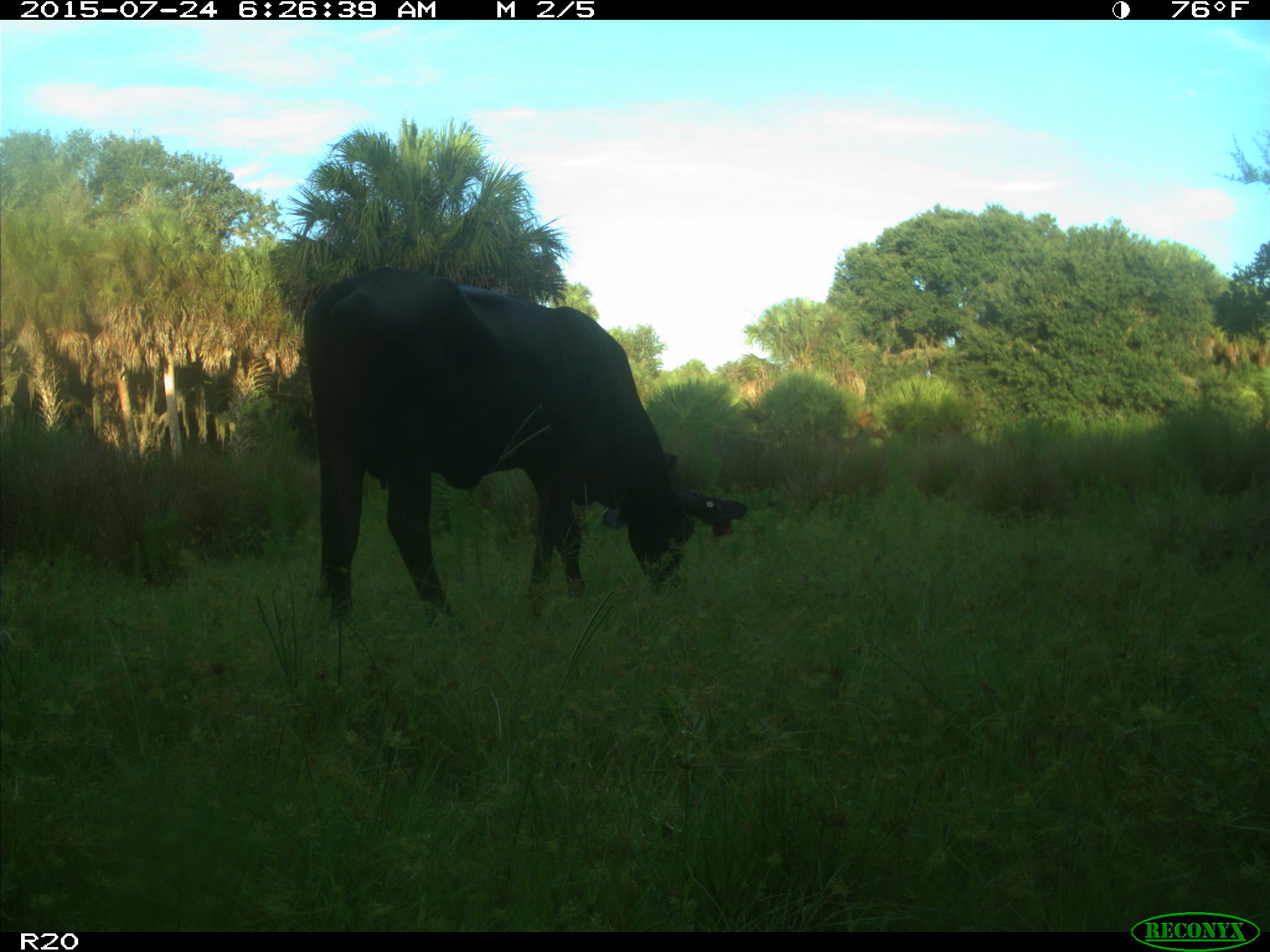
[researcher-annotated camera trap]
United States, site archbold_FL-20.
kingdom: Animalia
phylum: Chordata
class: Mammalia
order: Artiodactyla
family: Bovidae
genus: Bos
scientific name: Bos taurus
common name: domestic cow